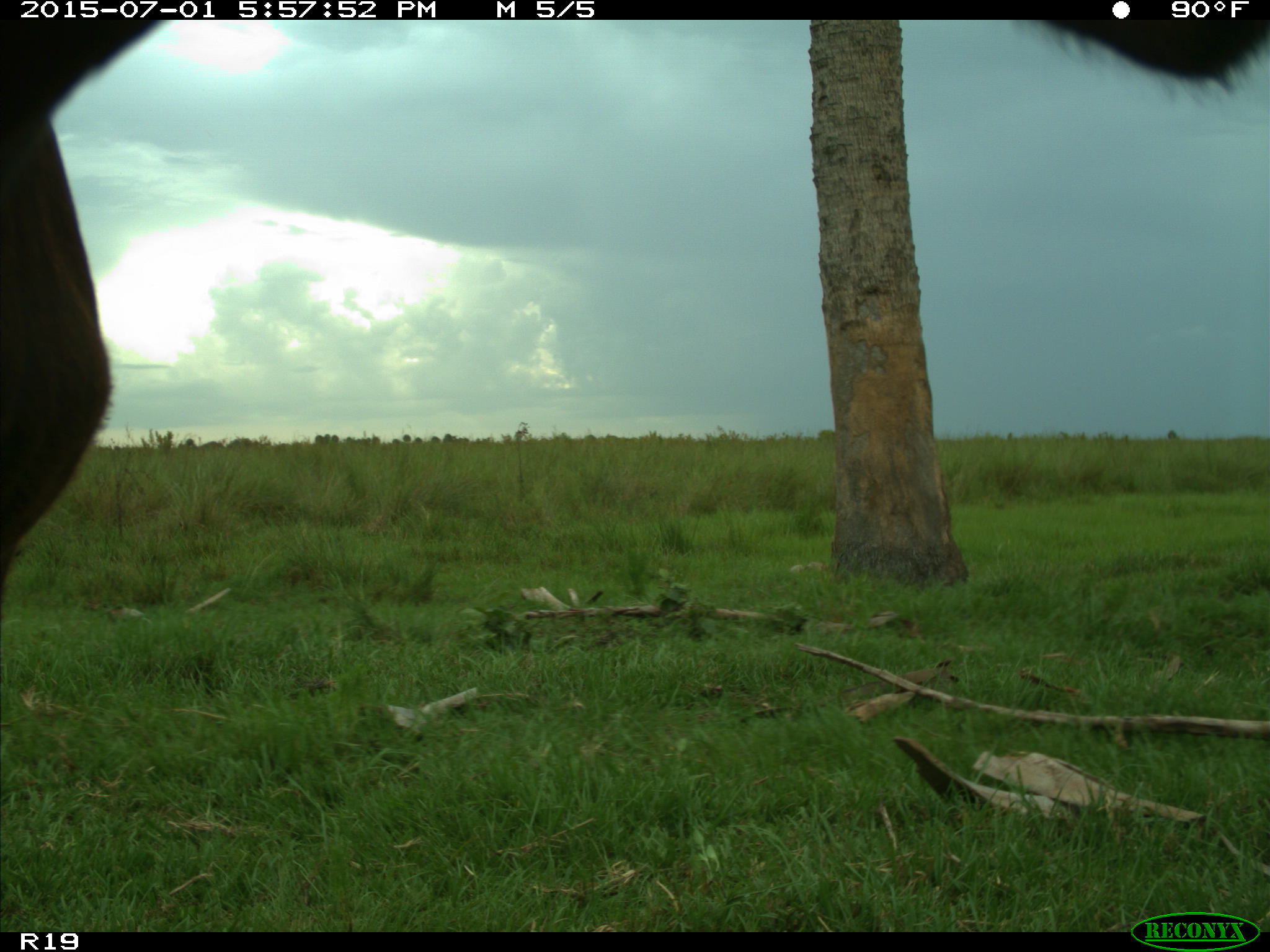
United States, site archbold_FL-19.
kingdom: Animalia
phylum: Chordata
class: Mammalia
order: Artiodactyla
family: Bovidae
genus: Bos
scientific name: Bos taurus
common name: domestic cow